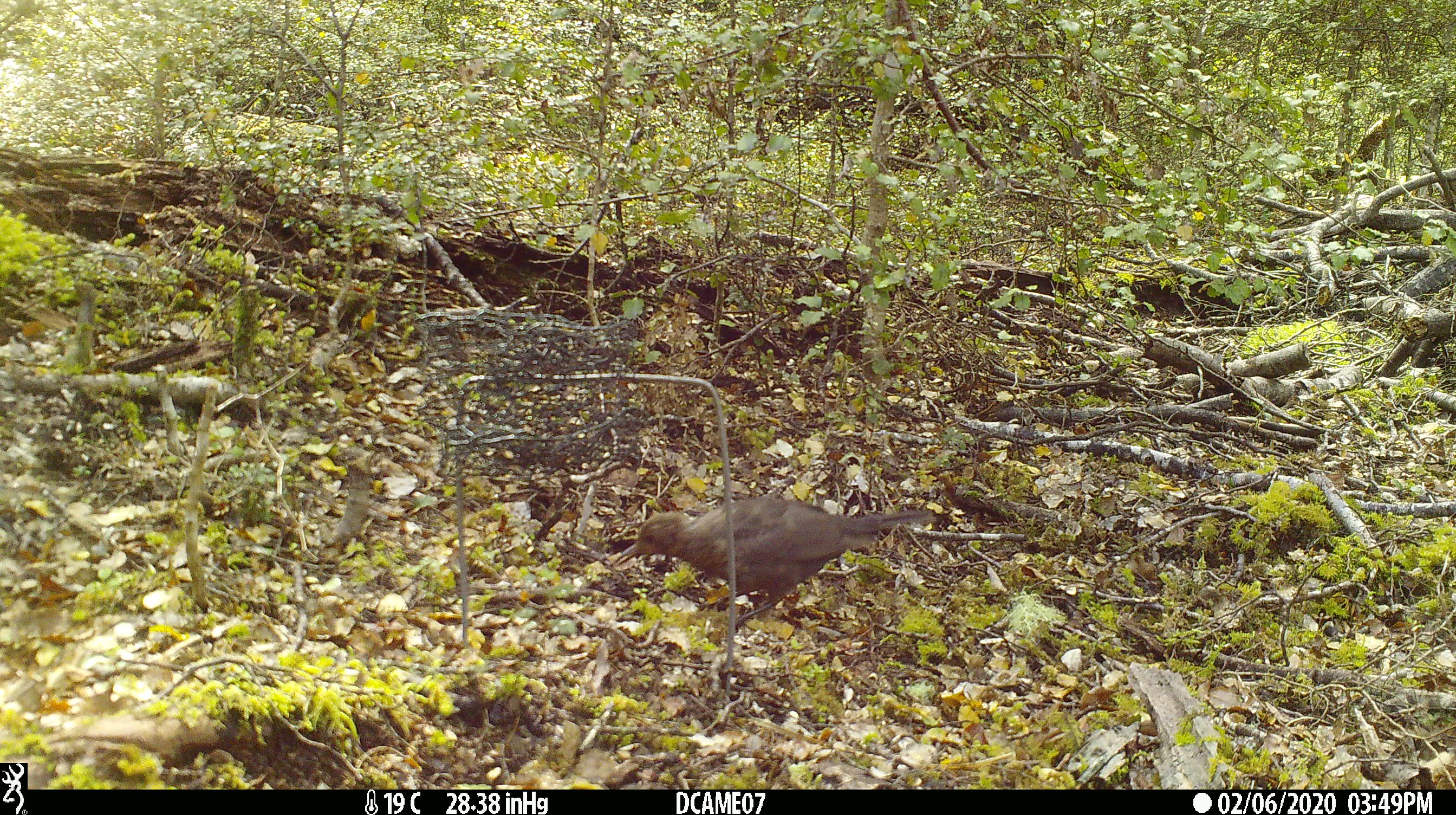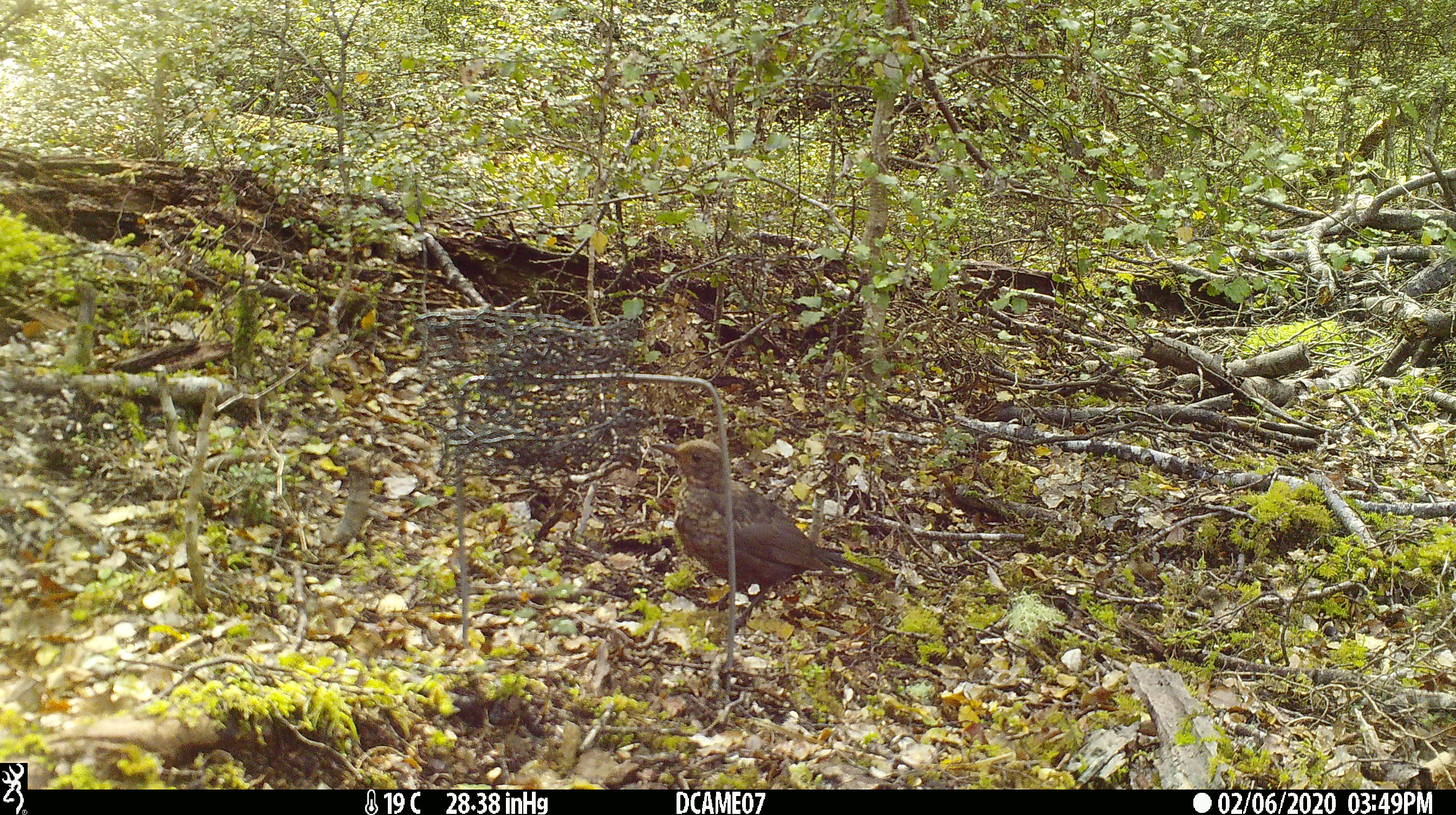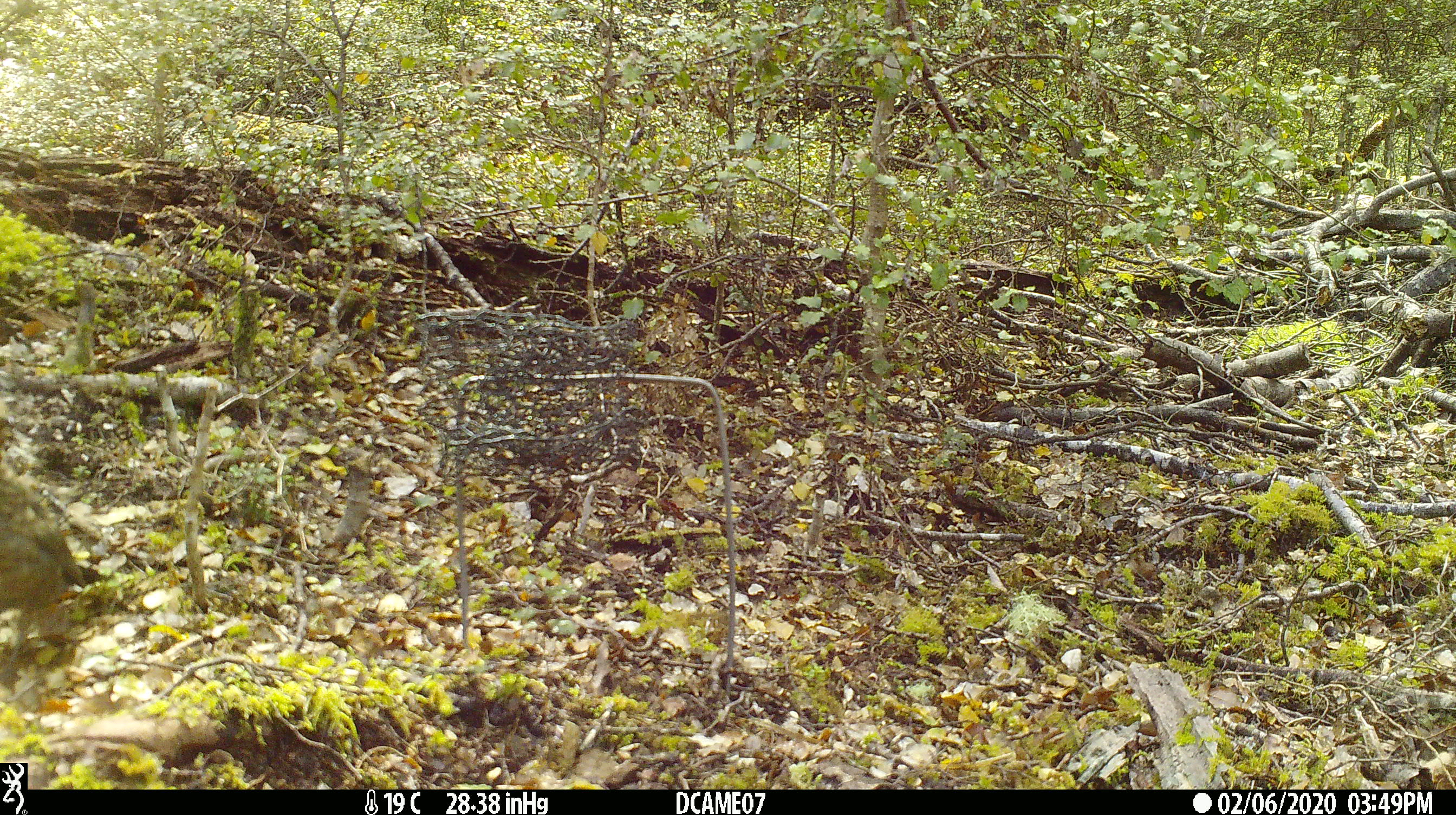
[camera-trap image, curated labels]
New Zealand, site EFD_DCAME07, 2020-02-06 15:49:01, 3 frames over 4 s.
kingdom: Animalia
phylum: Chordata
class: Aves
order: Passeriformes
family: Turdidae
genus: Turdus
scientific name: Turdus merula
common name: eurasian blackbird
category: blackbird